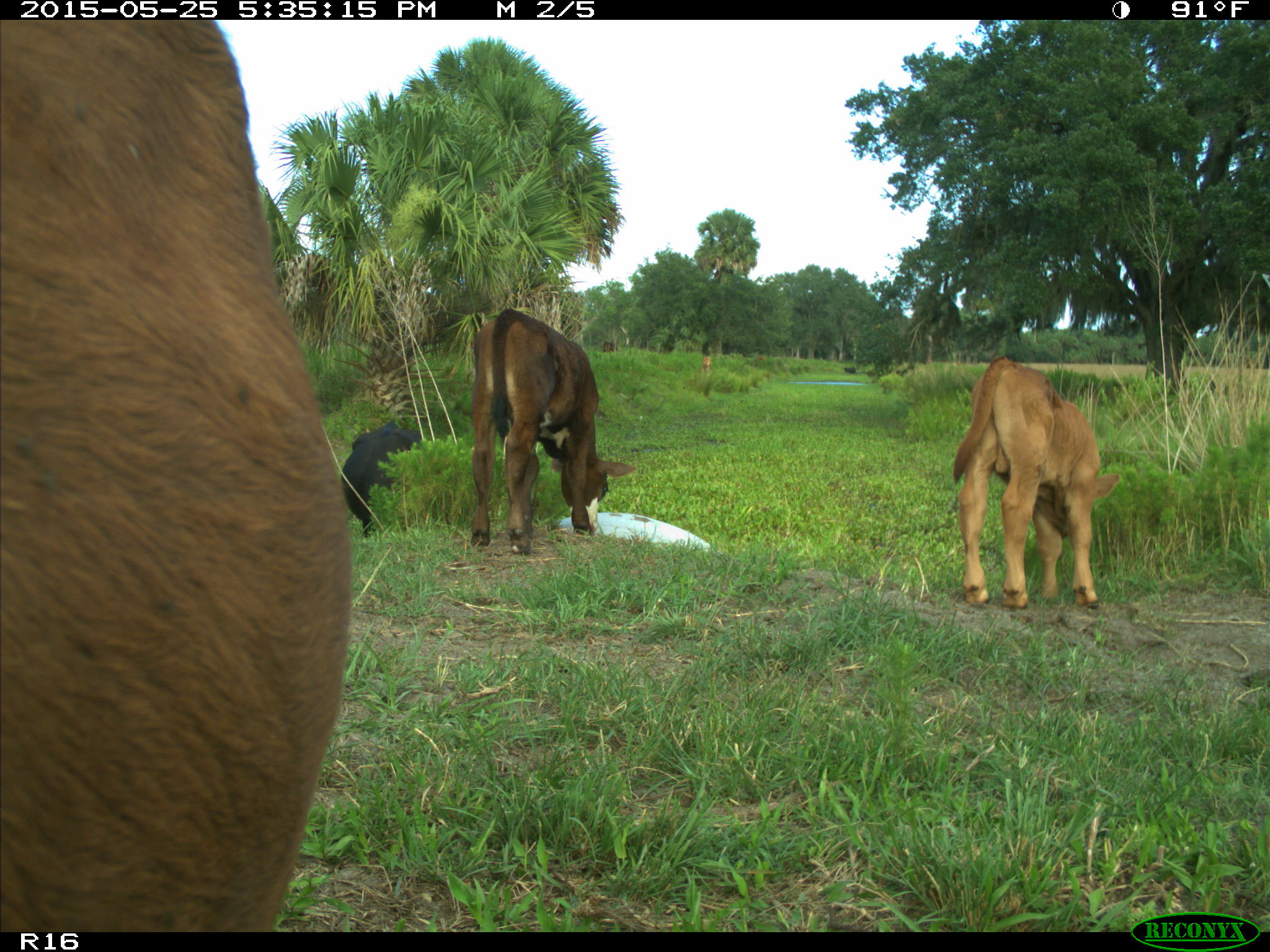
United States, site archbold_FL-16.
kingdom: Animalia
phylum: Chordata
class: Mammalia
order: Artiodactyla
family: Bovidae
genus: Bos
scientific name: Bos taurus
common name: domestic cow